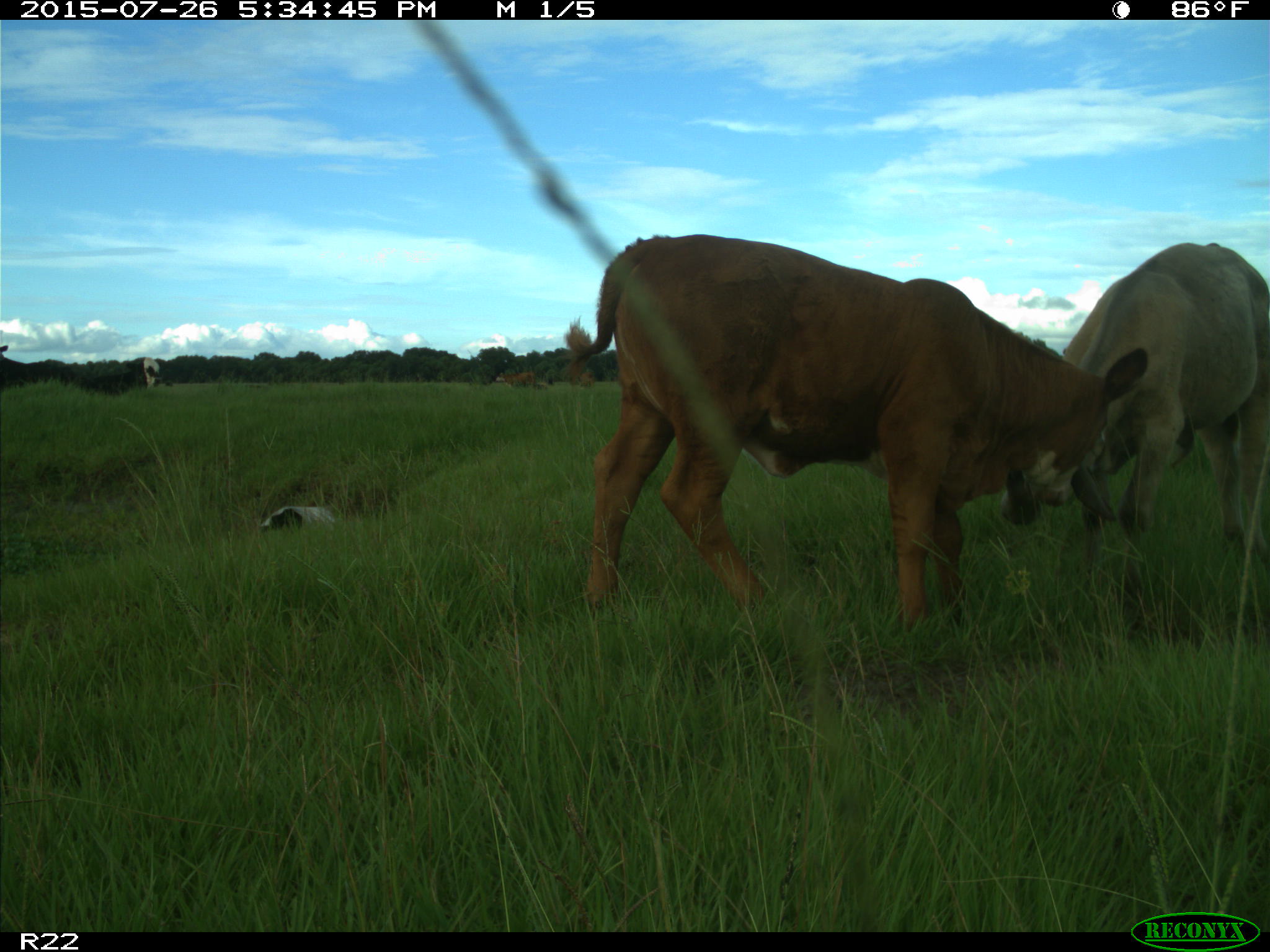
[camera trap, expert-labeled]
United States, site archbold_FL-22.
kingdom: Animalia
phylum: Chordata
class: Mammalia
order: Artiodactyla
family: Bovidae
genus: Bos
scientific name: Bos taurus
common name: domestic cow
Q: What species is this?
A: Bos taurus (domestic cow).